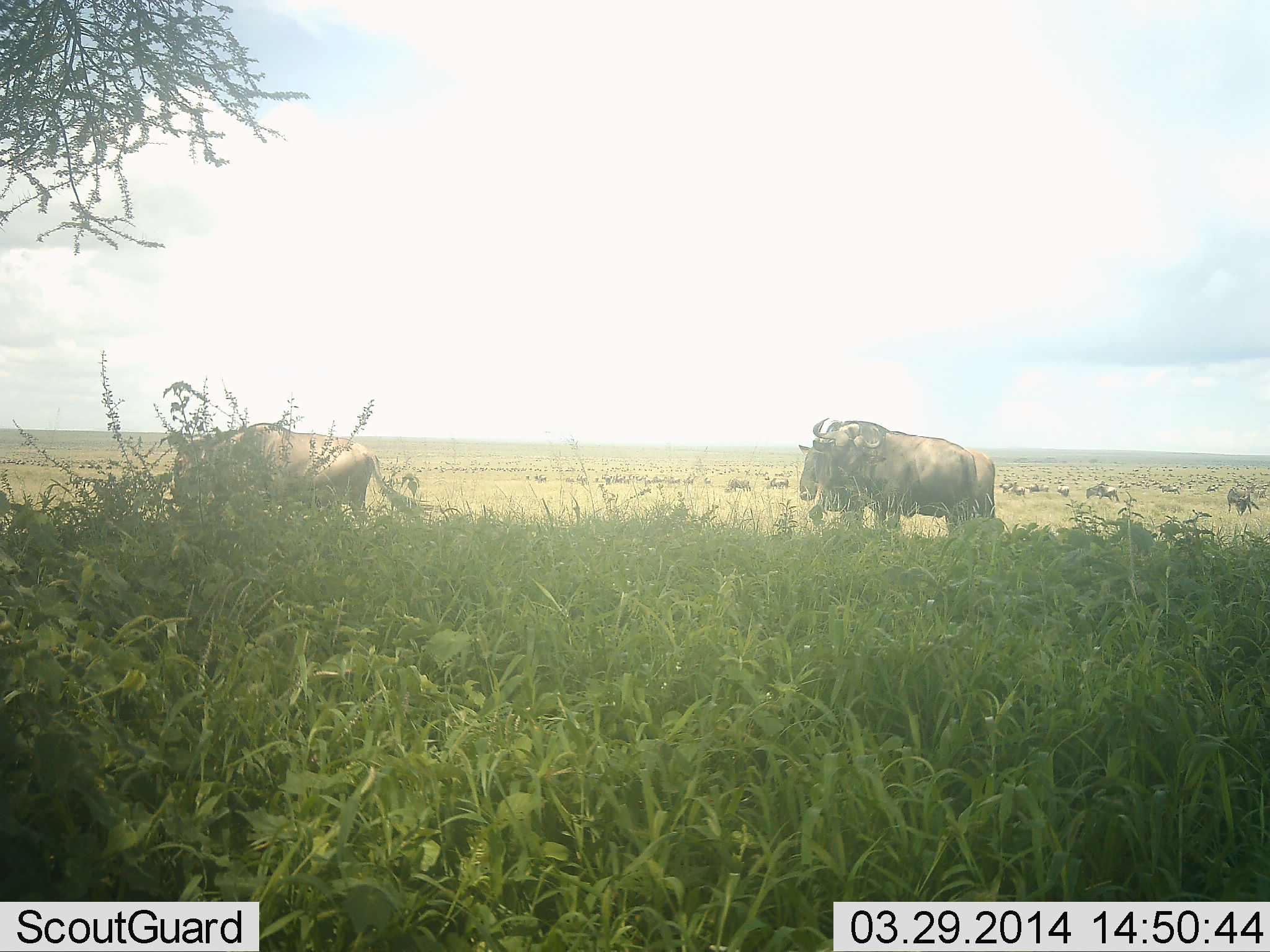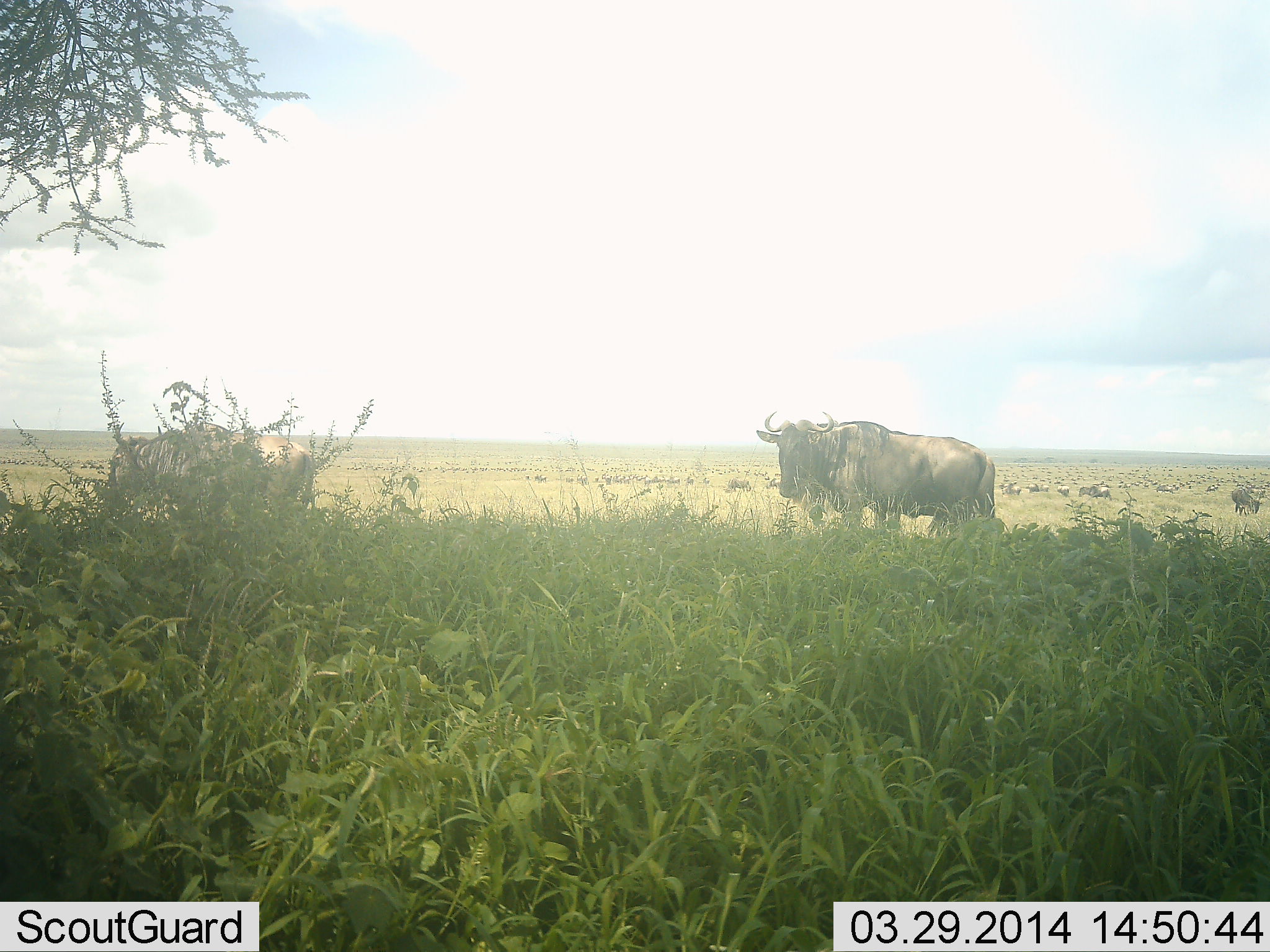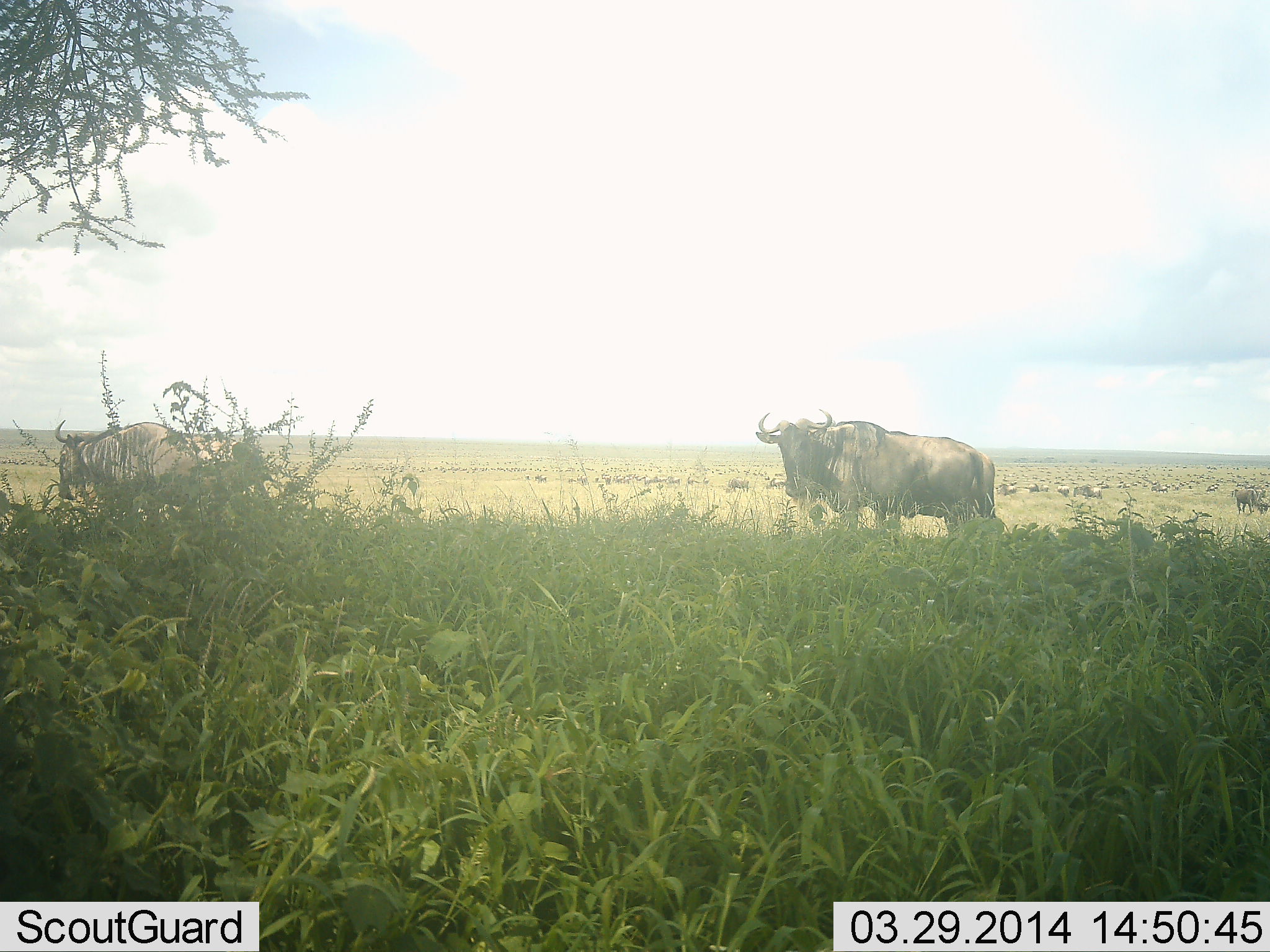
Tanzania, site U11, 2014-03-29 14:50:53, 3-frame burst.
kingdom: Animalia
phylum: Chordata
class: Mammalia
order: Artiodactyla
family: Bovidae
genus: Connochaetes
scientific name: Connochaetes taurinus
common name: blue wildebeest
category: wildebeest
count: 11-50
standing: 89%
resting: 11%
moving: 67%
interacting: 11%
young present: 0%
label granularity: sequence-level